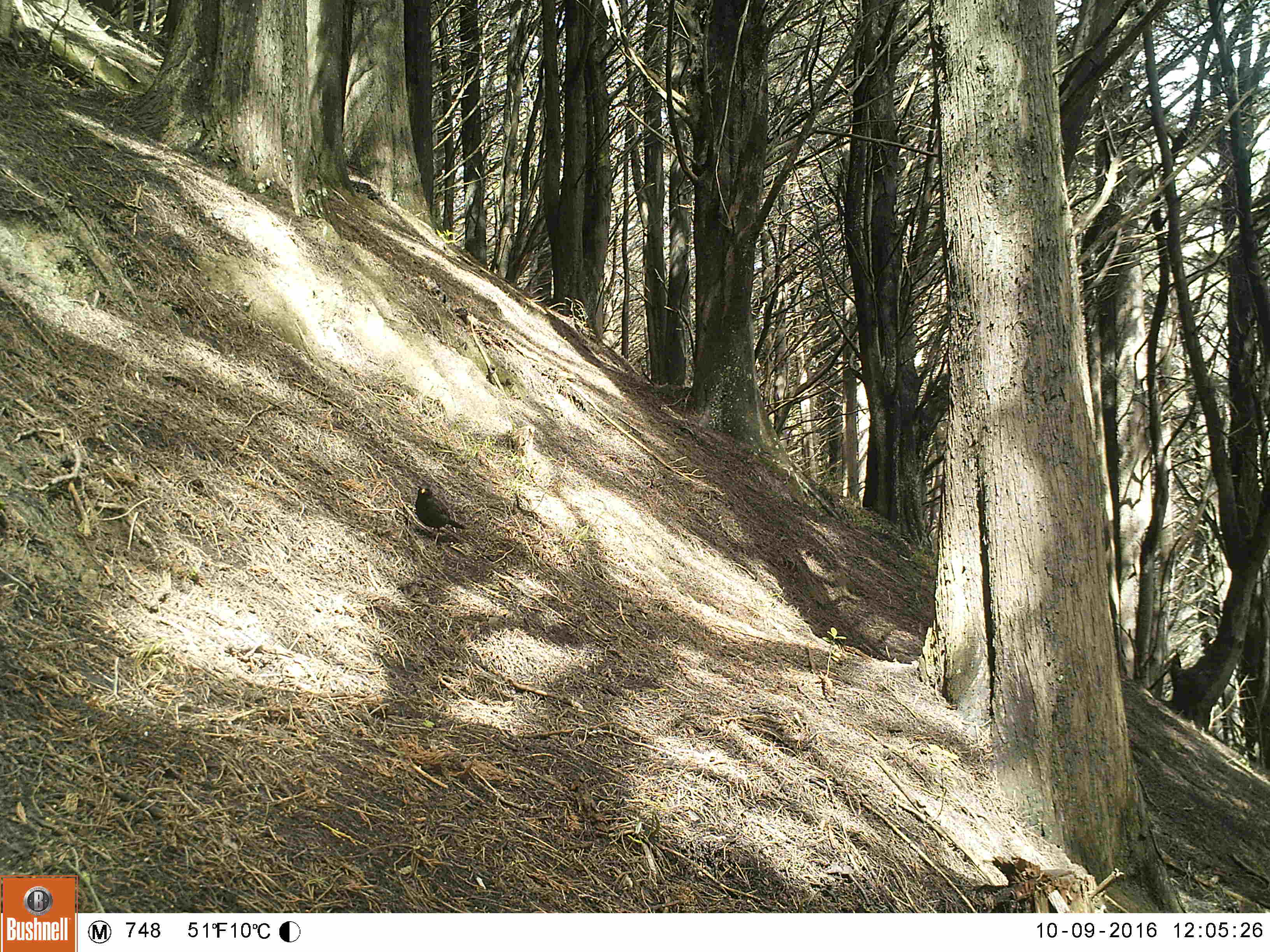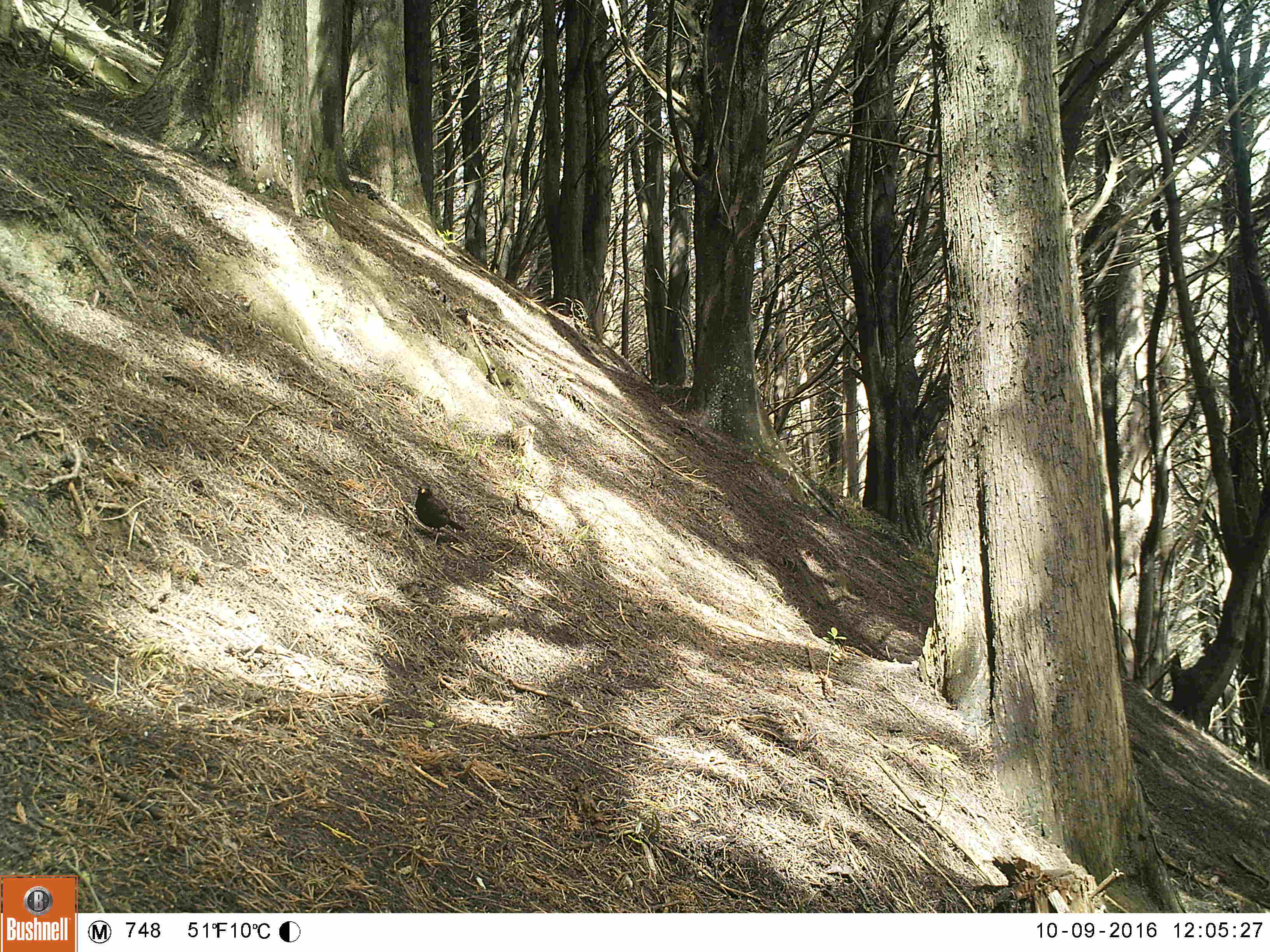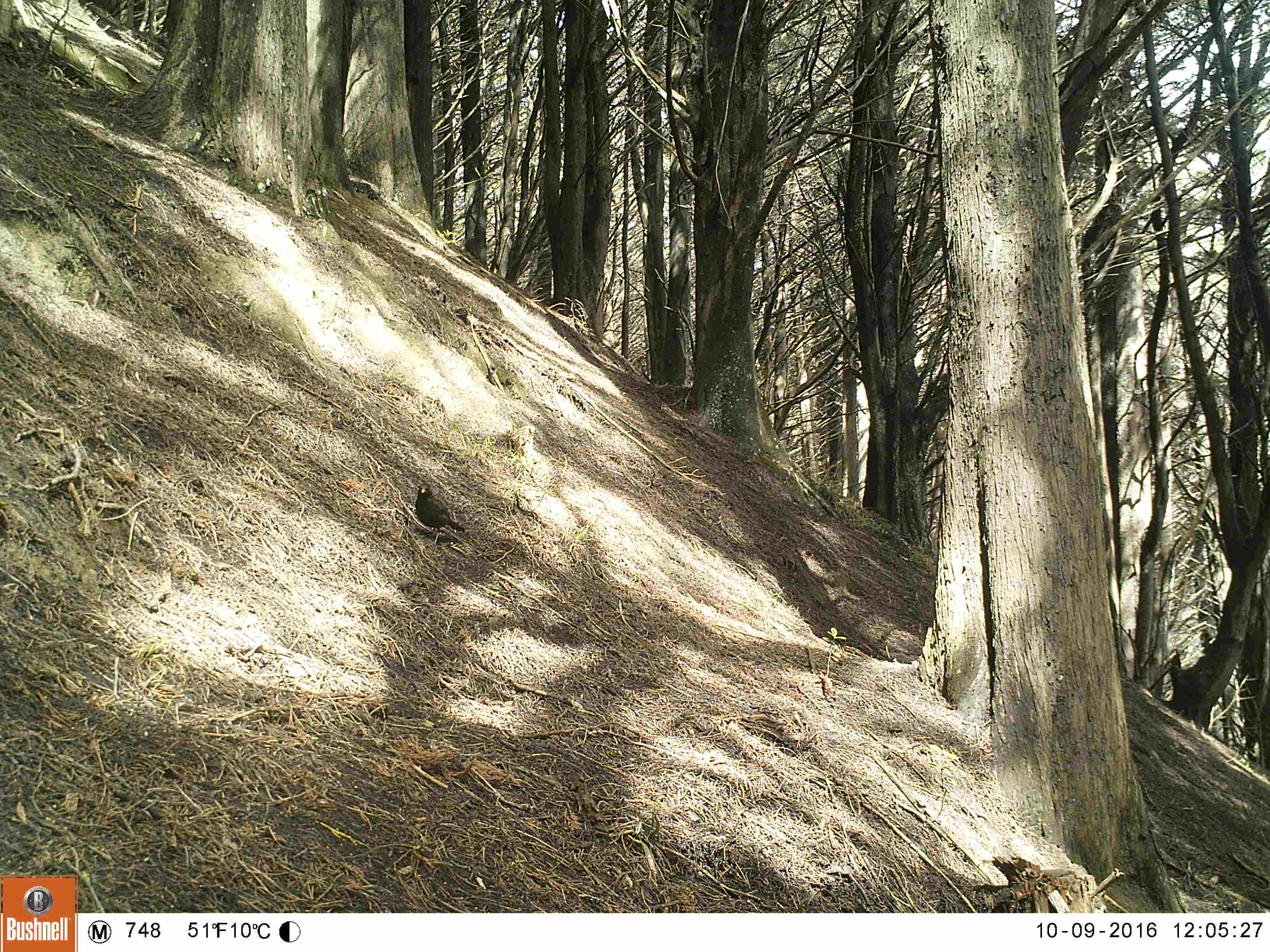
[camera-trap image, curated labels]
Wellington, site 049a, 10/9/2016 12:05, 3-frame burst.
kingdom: Animalia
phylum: Chordata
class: Aves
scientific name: Aves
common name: bird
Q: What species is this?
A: Bird (Aves).